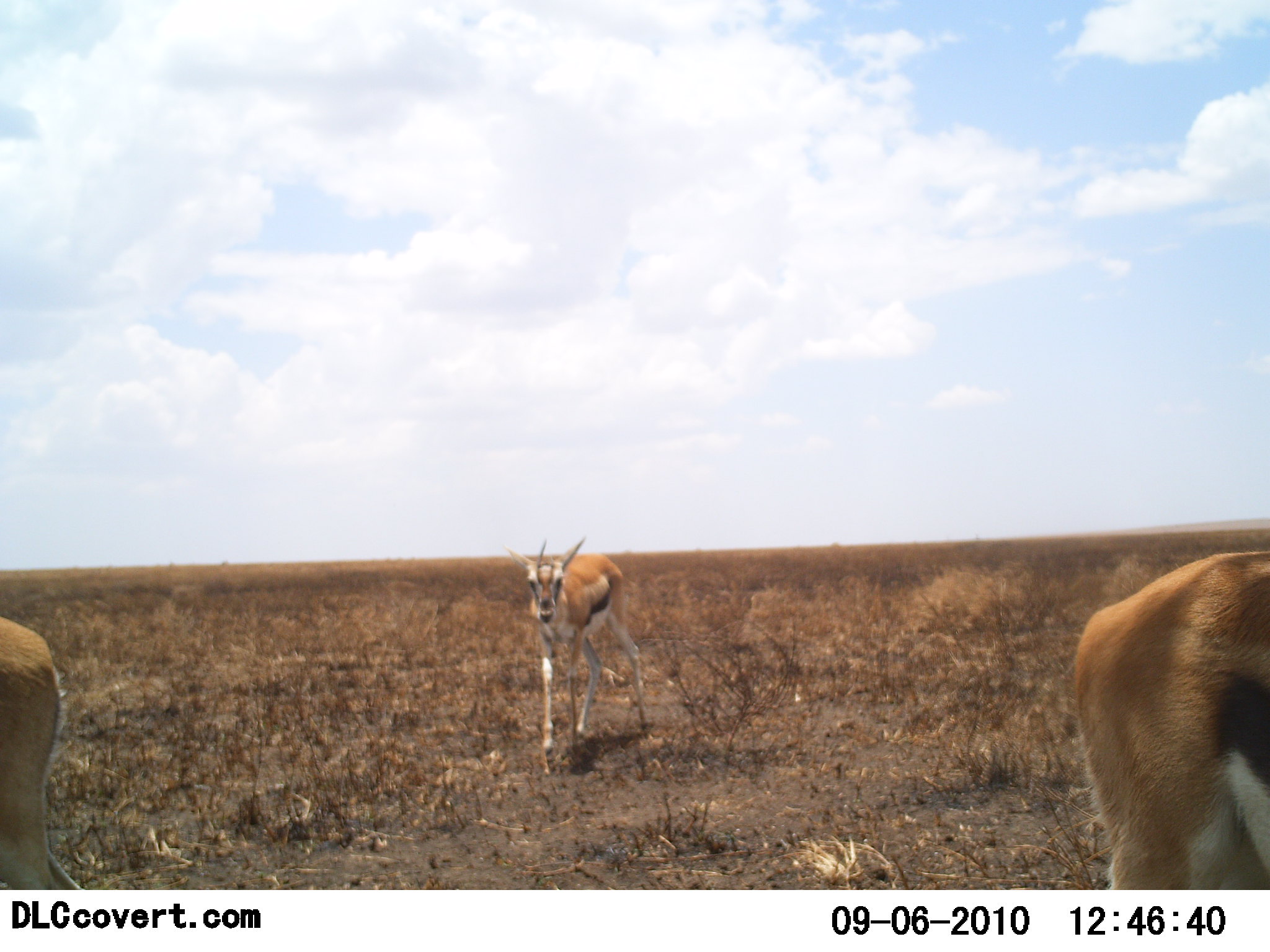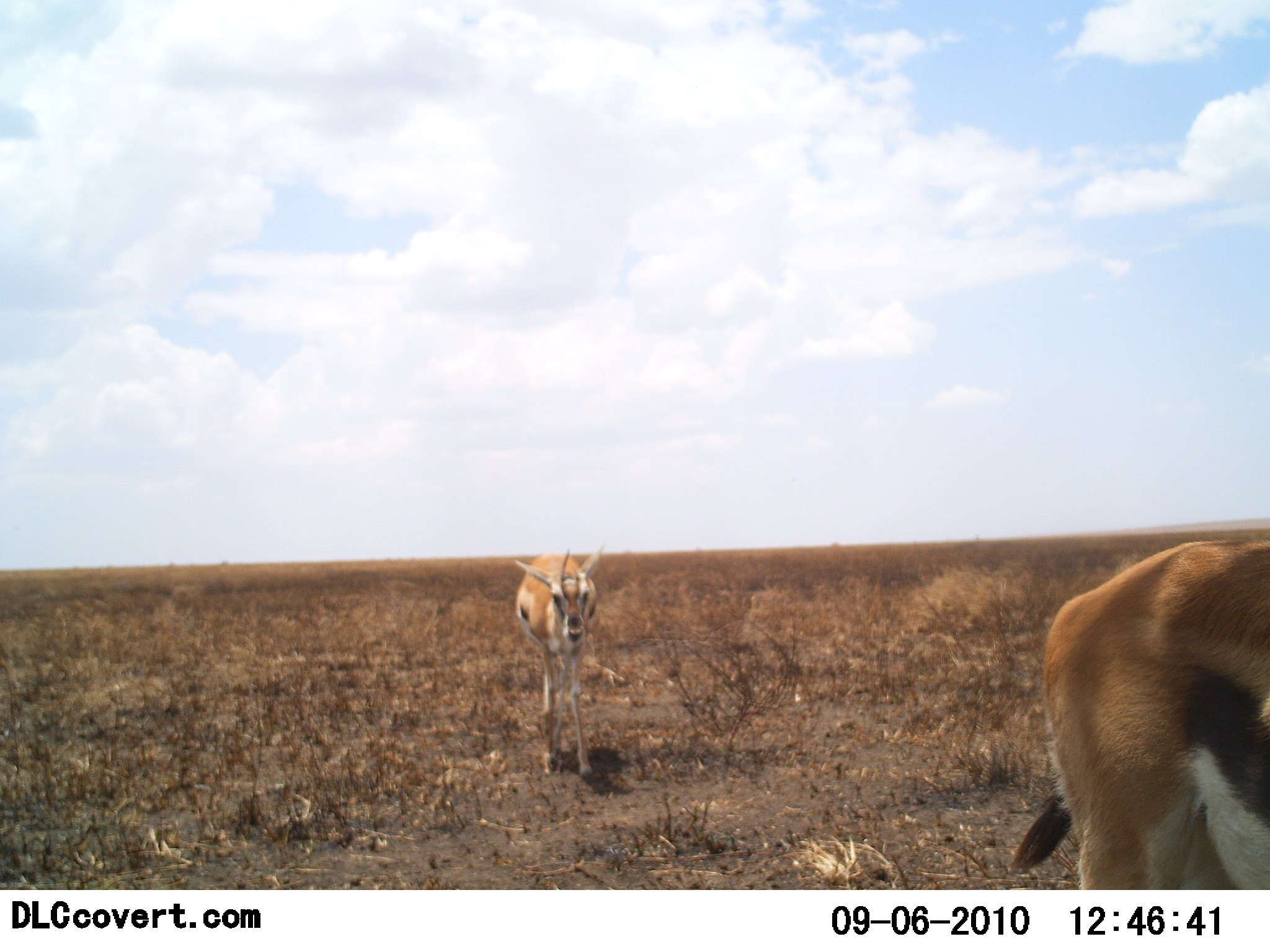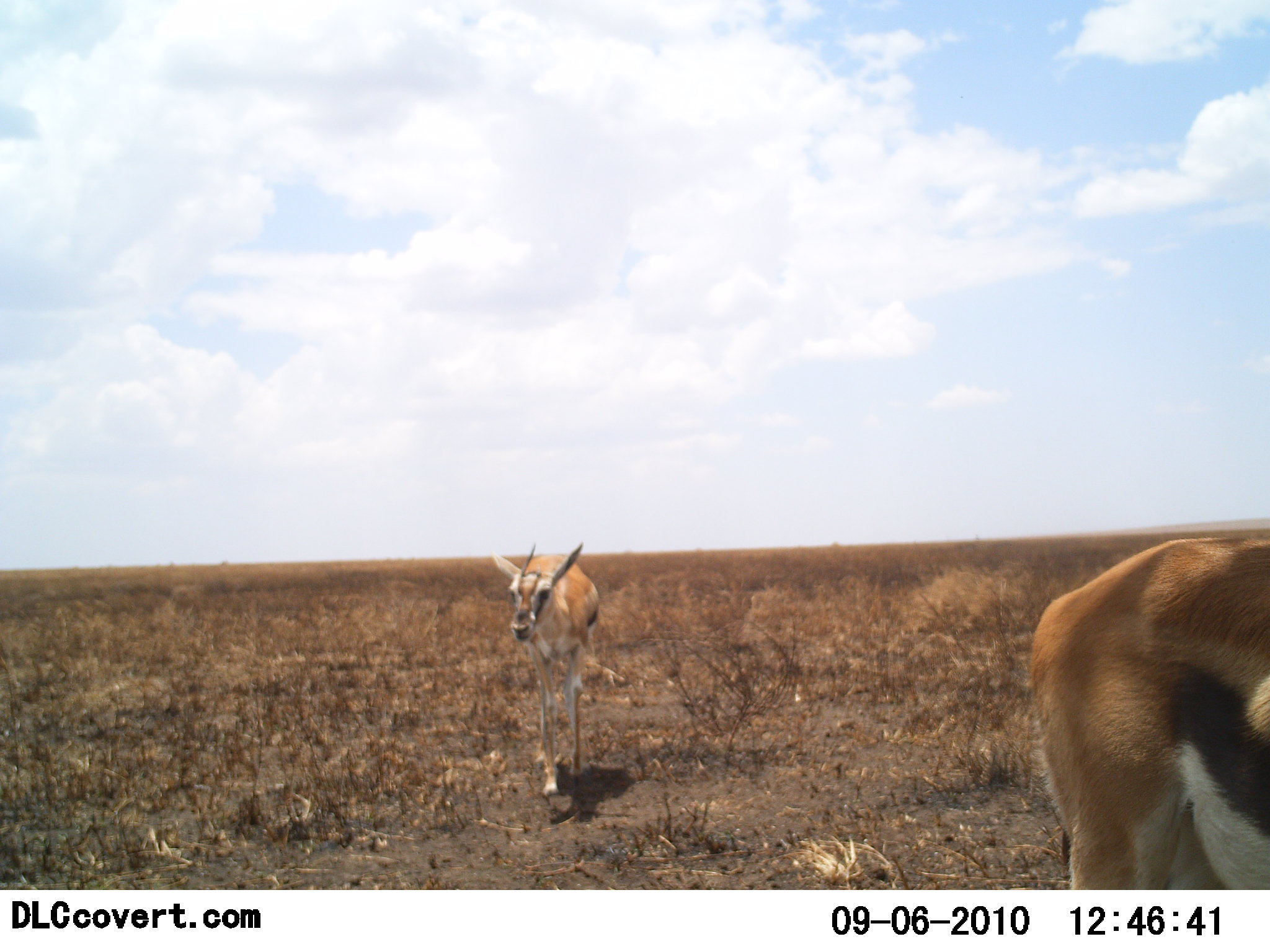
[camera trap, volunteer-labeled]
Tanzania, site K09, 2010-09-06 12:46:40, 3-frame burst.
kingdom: Animalia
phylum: Chordata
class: Mammalia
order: Artiodactyla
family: Bovidae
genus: Eudorcas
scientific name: Eudorcas thomsonii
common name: thomson's gazelle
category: gazellethomsons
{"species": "gazellethomsons (thomson's gazelle) (Eudorcas thomsonii)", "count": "3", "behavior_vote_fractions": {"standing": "25%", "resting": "0%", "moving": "100%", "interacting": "0%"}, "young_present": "0%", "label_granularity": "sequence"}